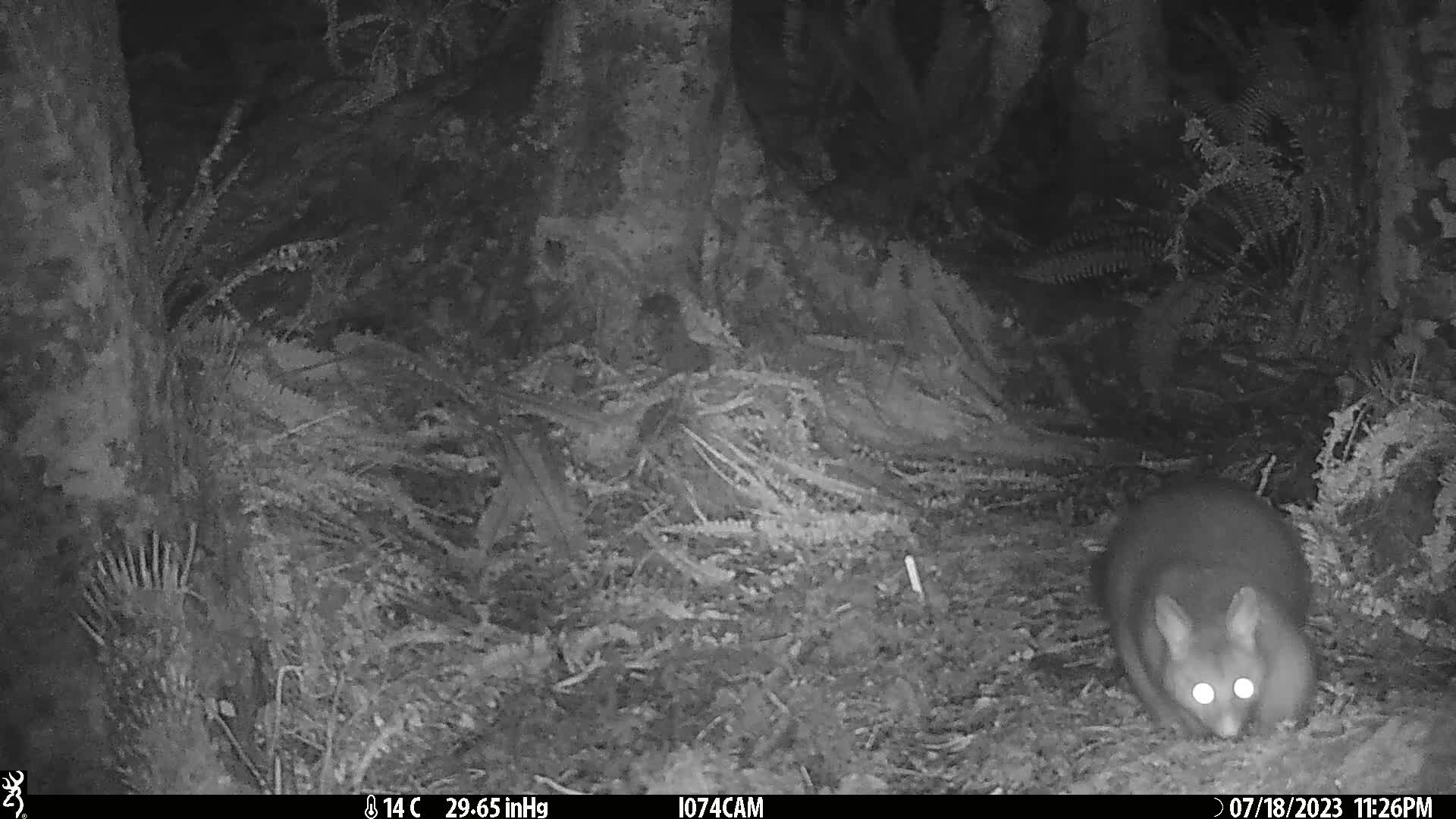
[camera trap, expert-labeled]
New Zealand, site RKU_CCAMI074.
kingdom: Animalia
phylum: Chordata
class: Mammalia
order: Diprotodontia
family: Phalangeridae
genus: Trichosurus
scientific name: Trichosurus vulpecula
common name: common brushtail possum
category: possum